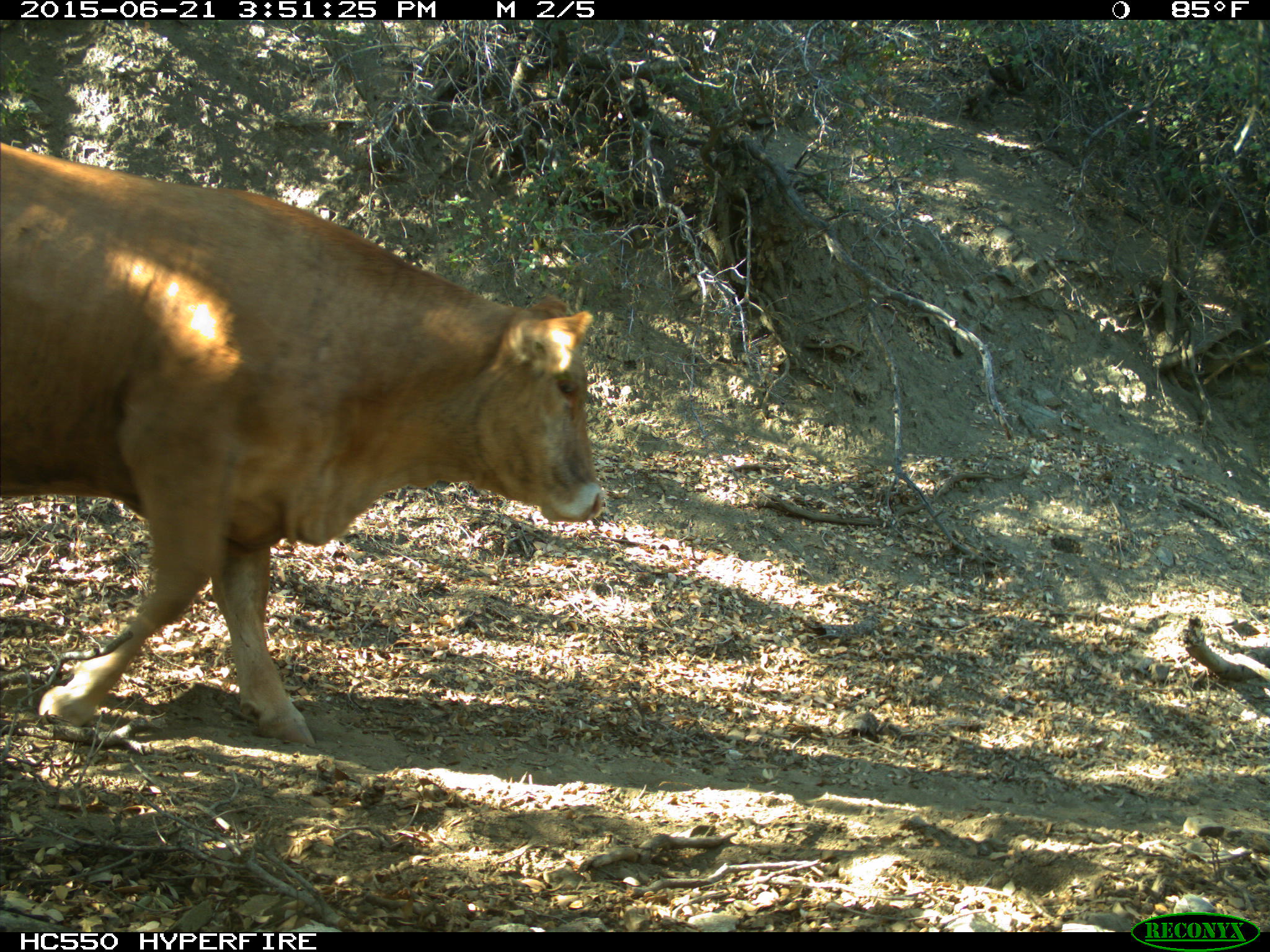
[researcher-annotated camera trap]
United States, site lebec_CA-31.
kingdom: Animalia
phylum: Chordata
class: Mammalia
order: Artiodactyla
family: Bovidae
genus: Bos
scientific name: Bos taurus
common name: domestic cow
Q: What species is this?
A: Bos taurus (domestic cow).